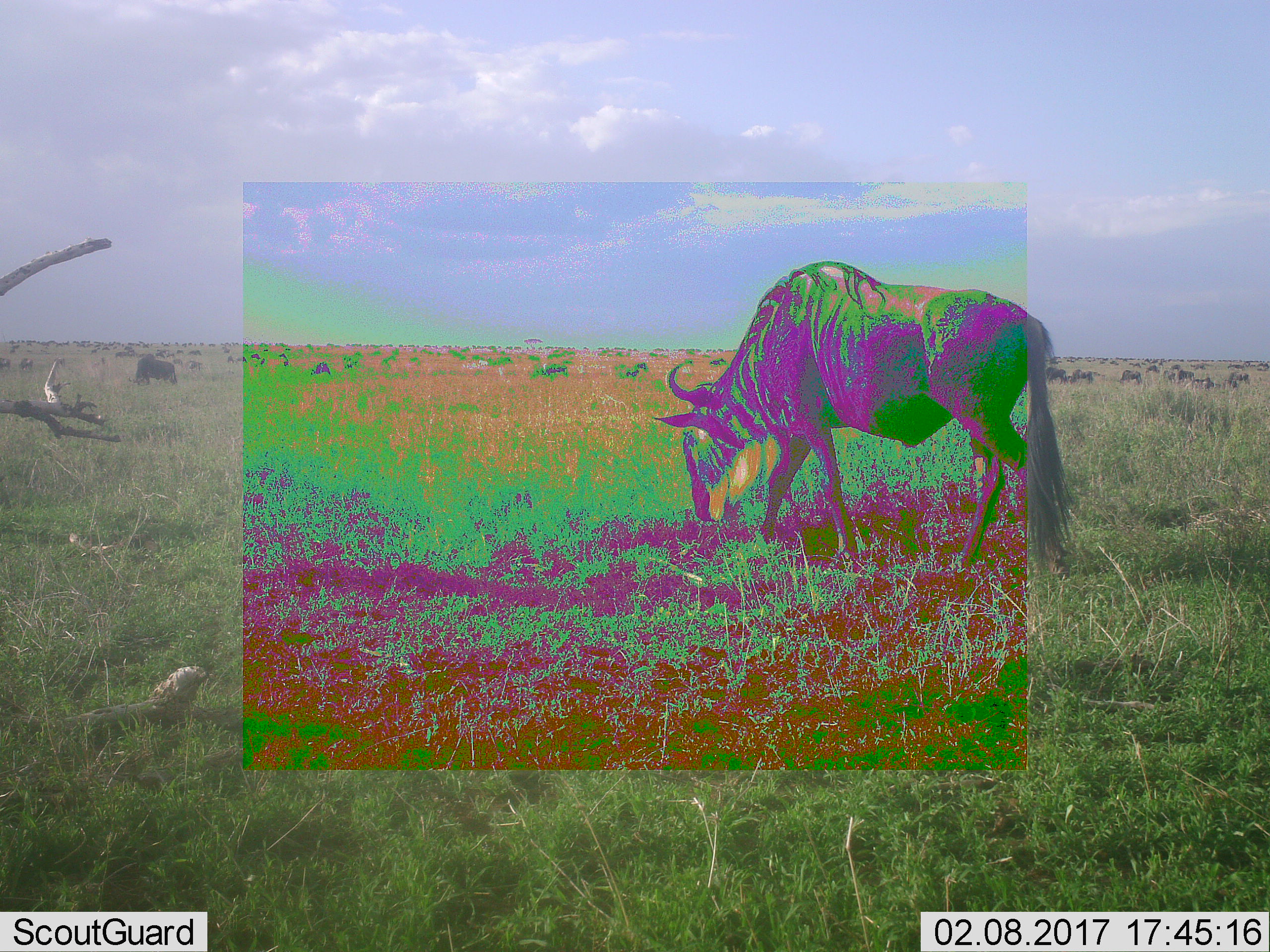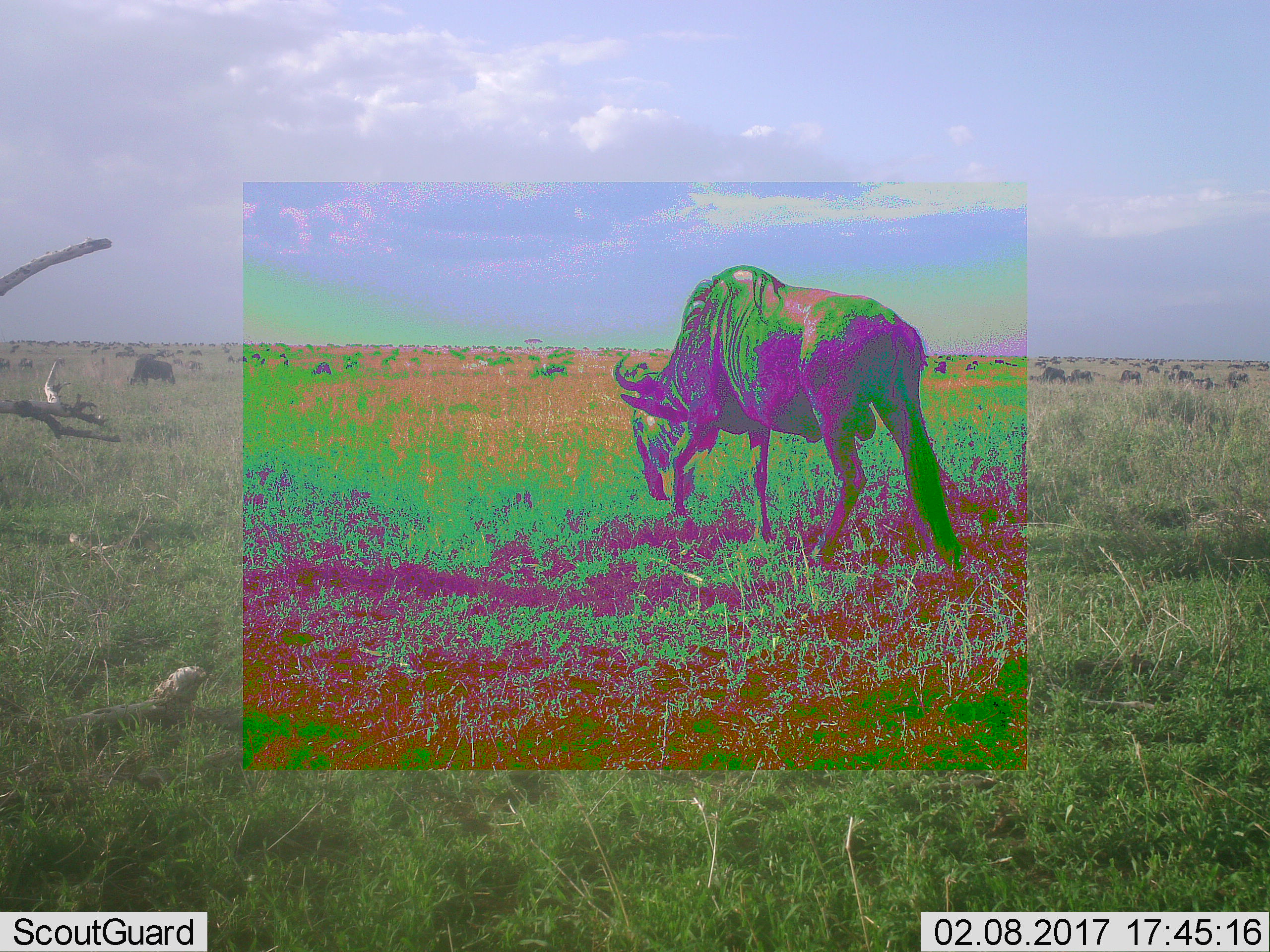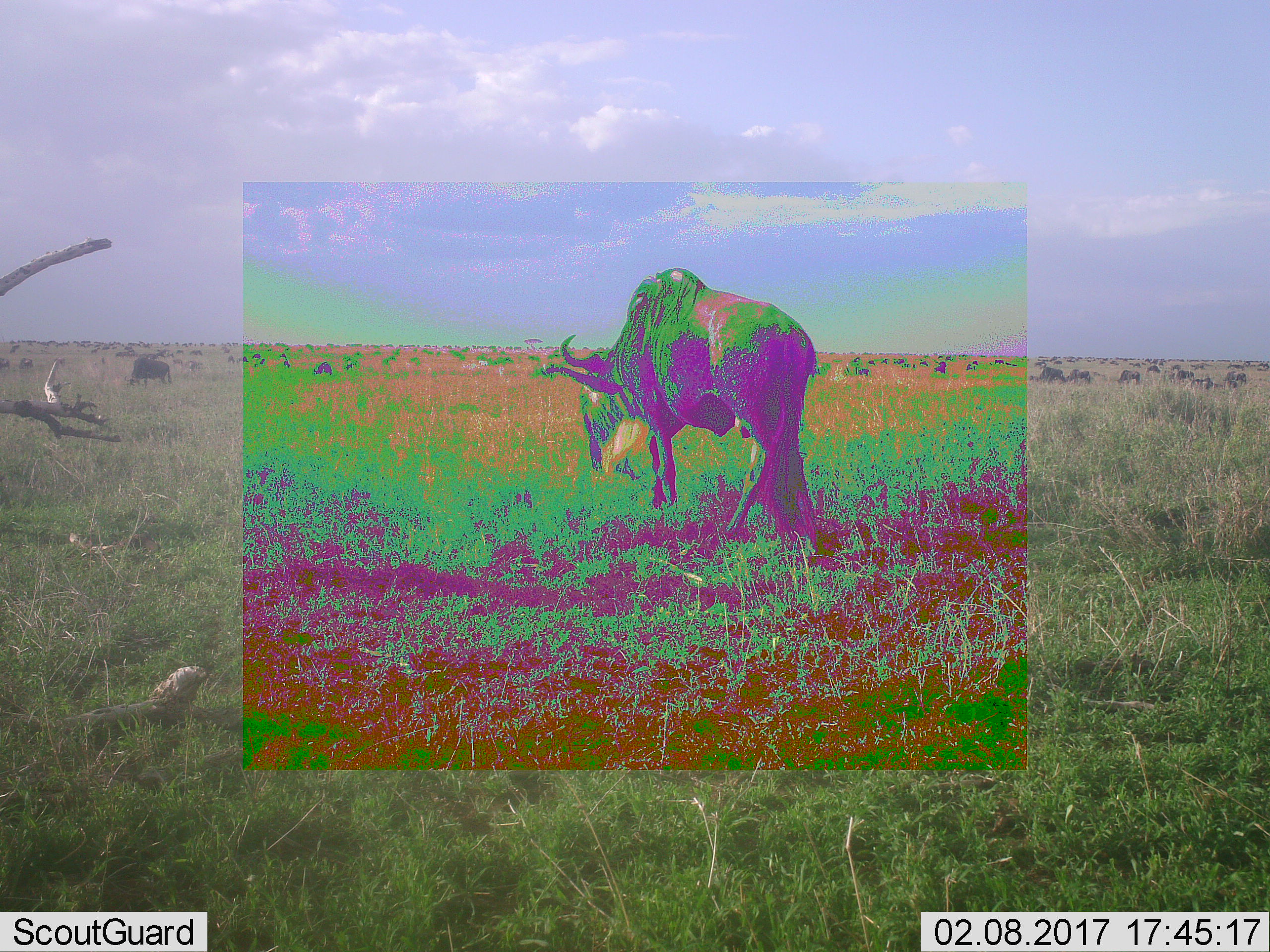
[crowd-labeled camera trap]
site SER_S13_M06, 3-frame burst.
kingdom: Animalia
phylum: Chordata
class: Mammalia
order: Artiodactyla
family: Bovidae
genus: Connochaetes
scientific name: Connochaetes taurinus taurinus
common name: blue wildebeest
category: wildebeestblue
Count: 11-50.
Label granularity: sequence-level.